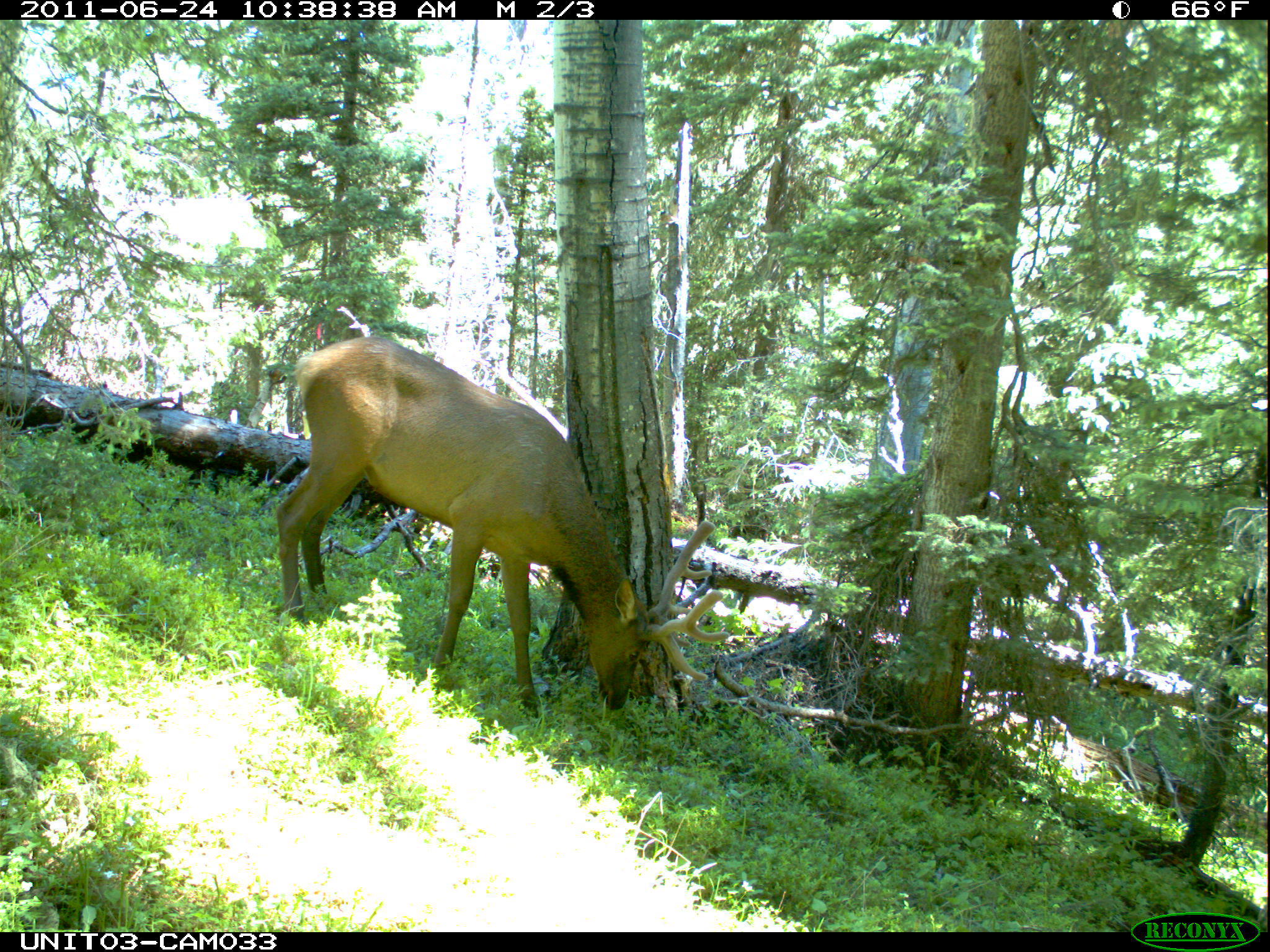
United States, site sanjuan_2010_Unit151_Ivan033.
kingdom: Animalia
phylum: Chordata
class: Mammalia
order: Artiodactyla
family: Cervidae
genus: Cervus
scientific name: Cervus elaphus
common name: red deer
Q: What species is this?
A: Cervus elaphus (red deer).